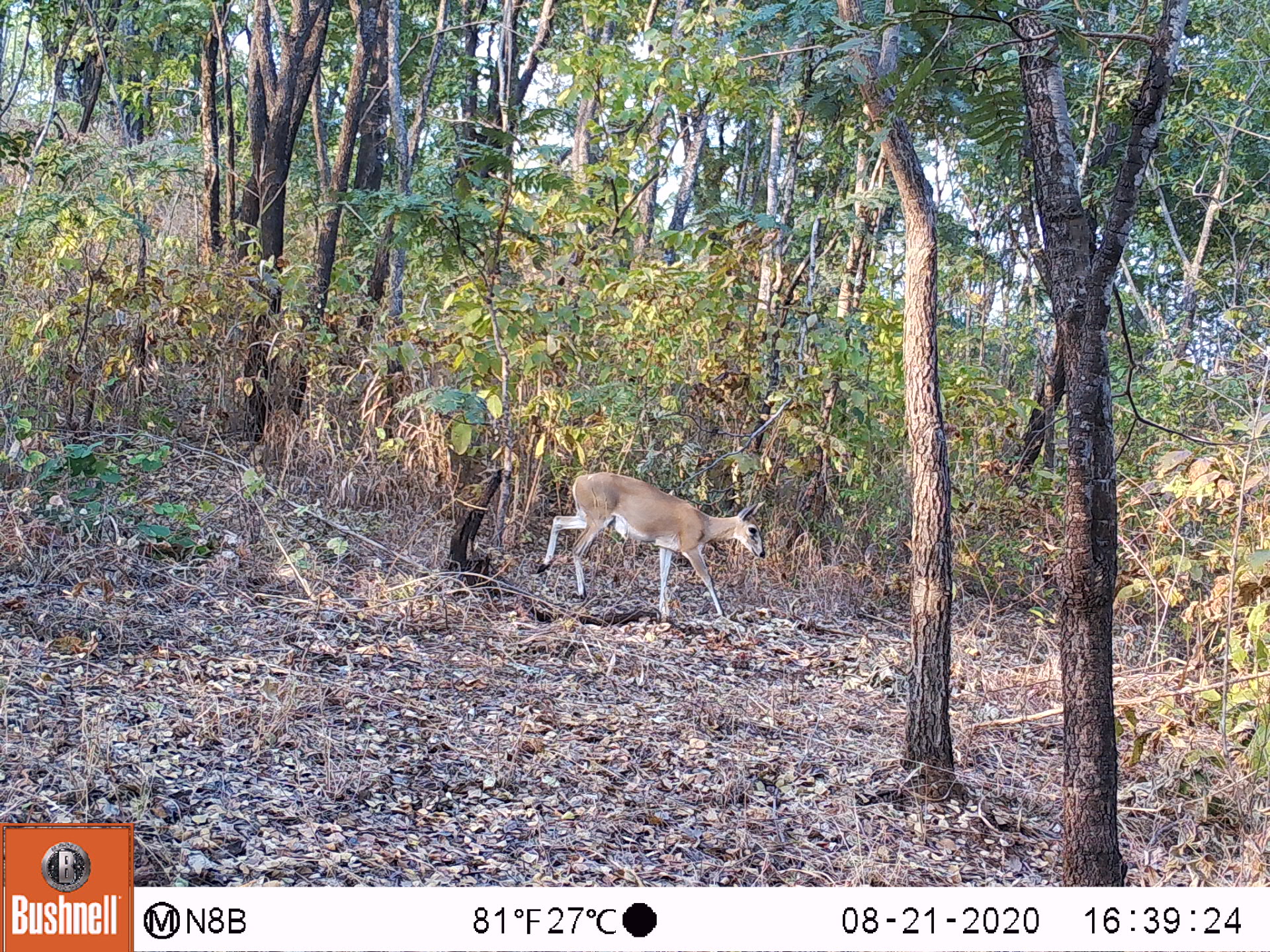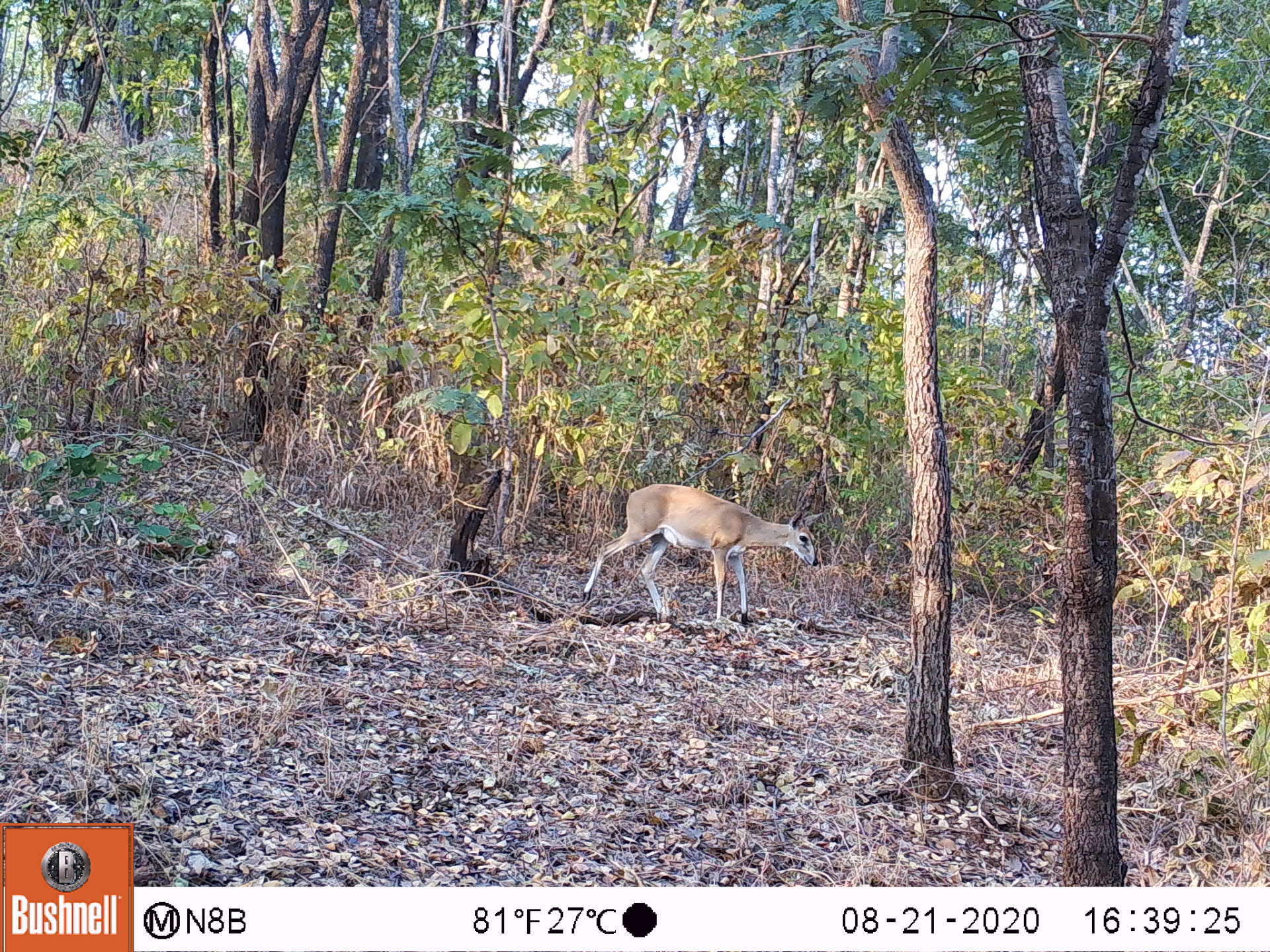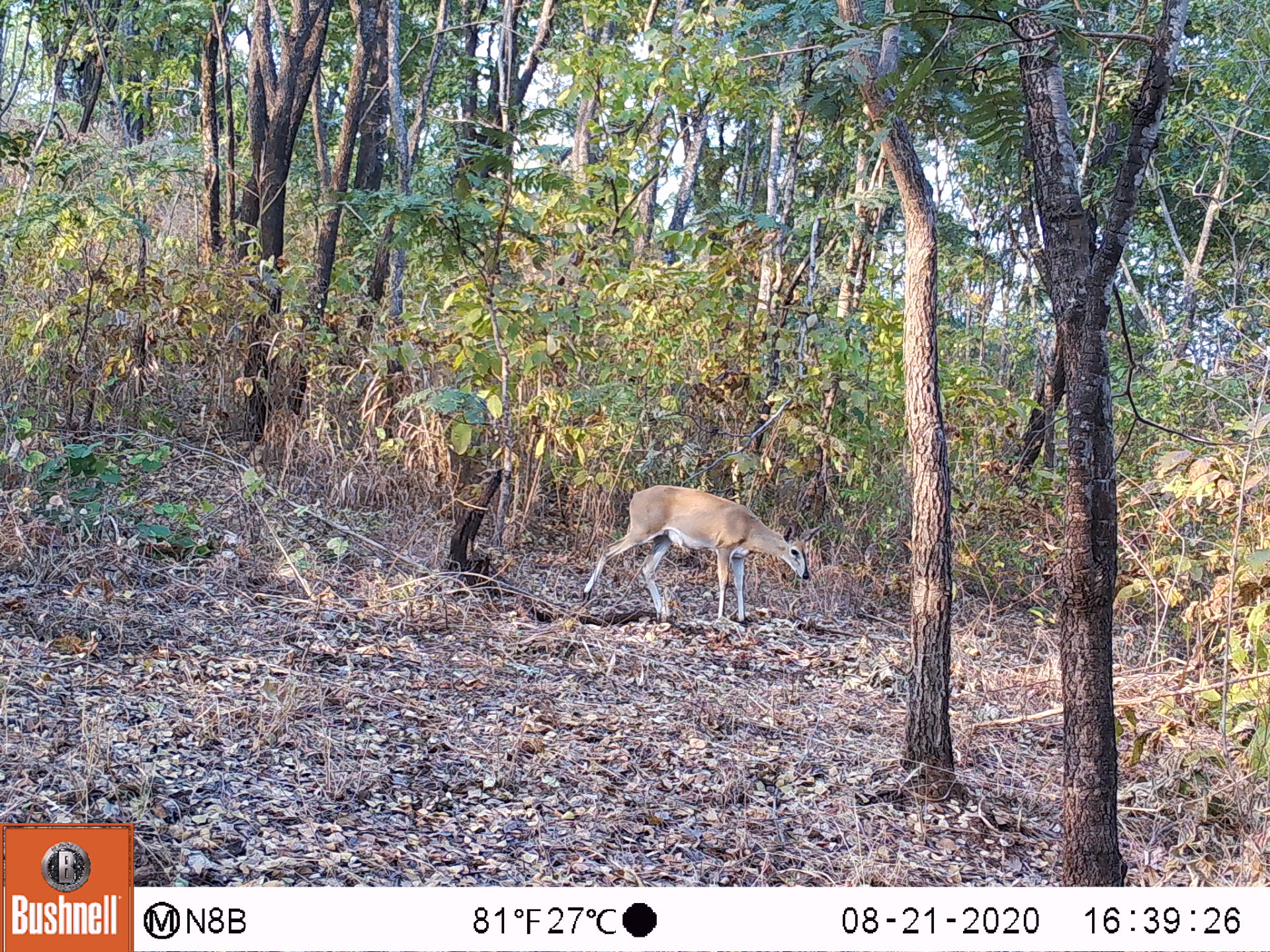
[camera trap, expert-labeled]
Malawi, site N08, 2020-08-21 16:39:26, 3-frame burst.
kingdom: Animalia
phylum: Chordata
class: Mammalia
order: Artiodactyla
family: Bovidae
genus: Sylvicapra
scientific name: Sylvicapra grimmia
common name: common duiker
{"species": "common duiker (Sylvicapra grimmia)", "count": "1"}